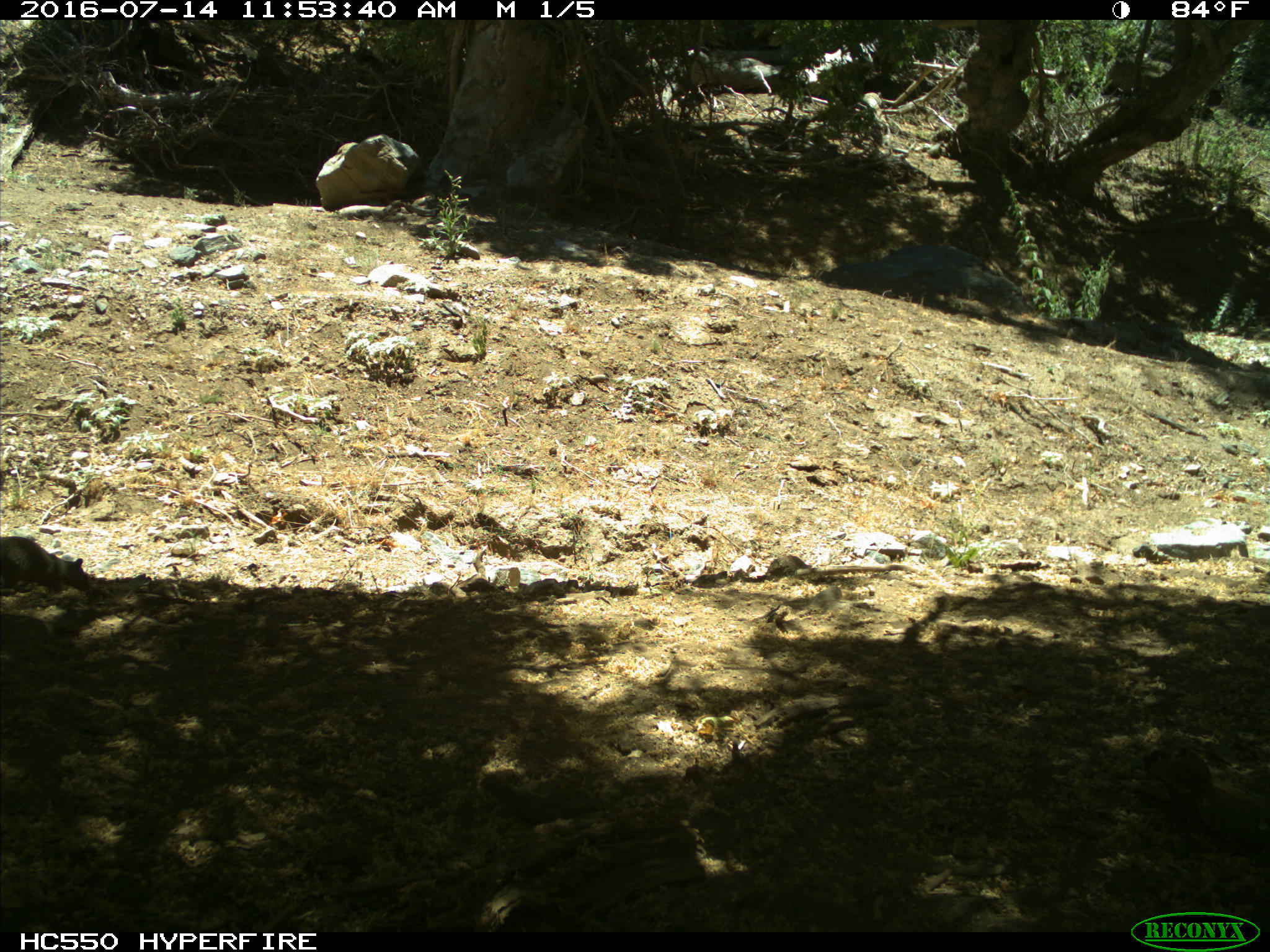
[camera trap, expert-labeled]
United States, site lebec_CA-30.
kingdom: Animalia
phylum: Chordata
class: Mammalia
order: Rodentia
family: Sciuridae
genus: Otospermophilus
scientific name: Otospermophilus beecheyi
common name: california ground squirrel